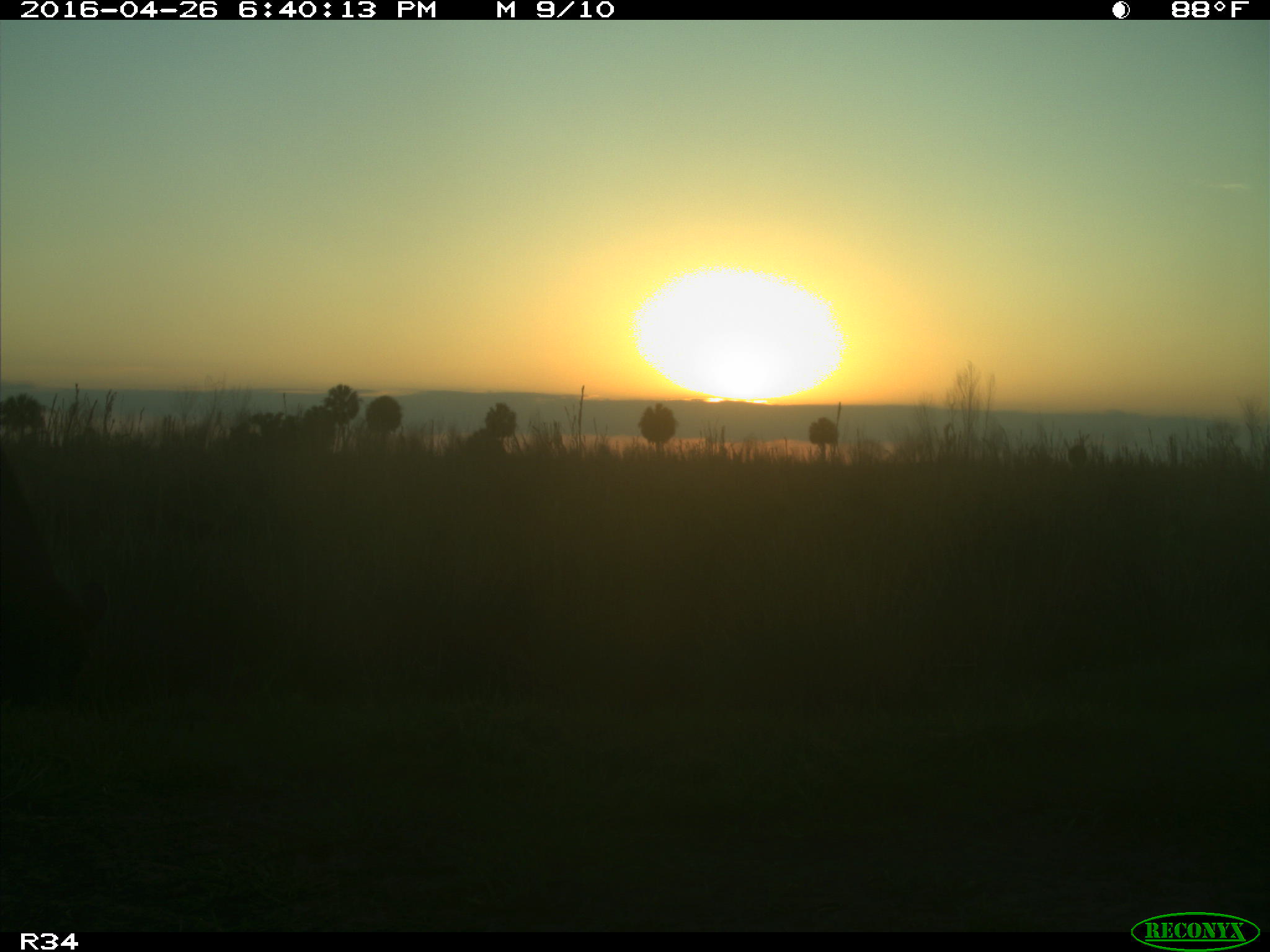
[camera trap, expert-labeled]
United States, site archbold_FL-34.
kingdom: Animalia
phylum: Chordata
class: Mammalia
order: Artiodactyla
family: Bovidae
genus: Bos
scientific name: Bos taurus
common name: domestic cow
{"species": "Bos taurus (domestic cow)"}